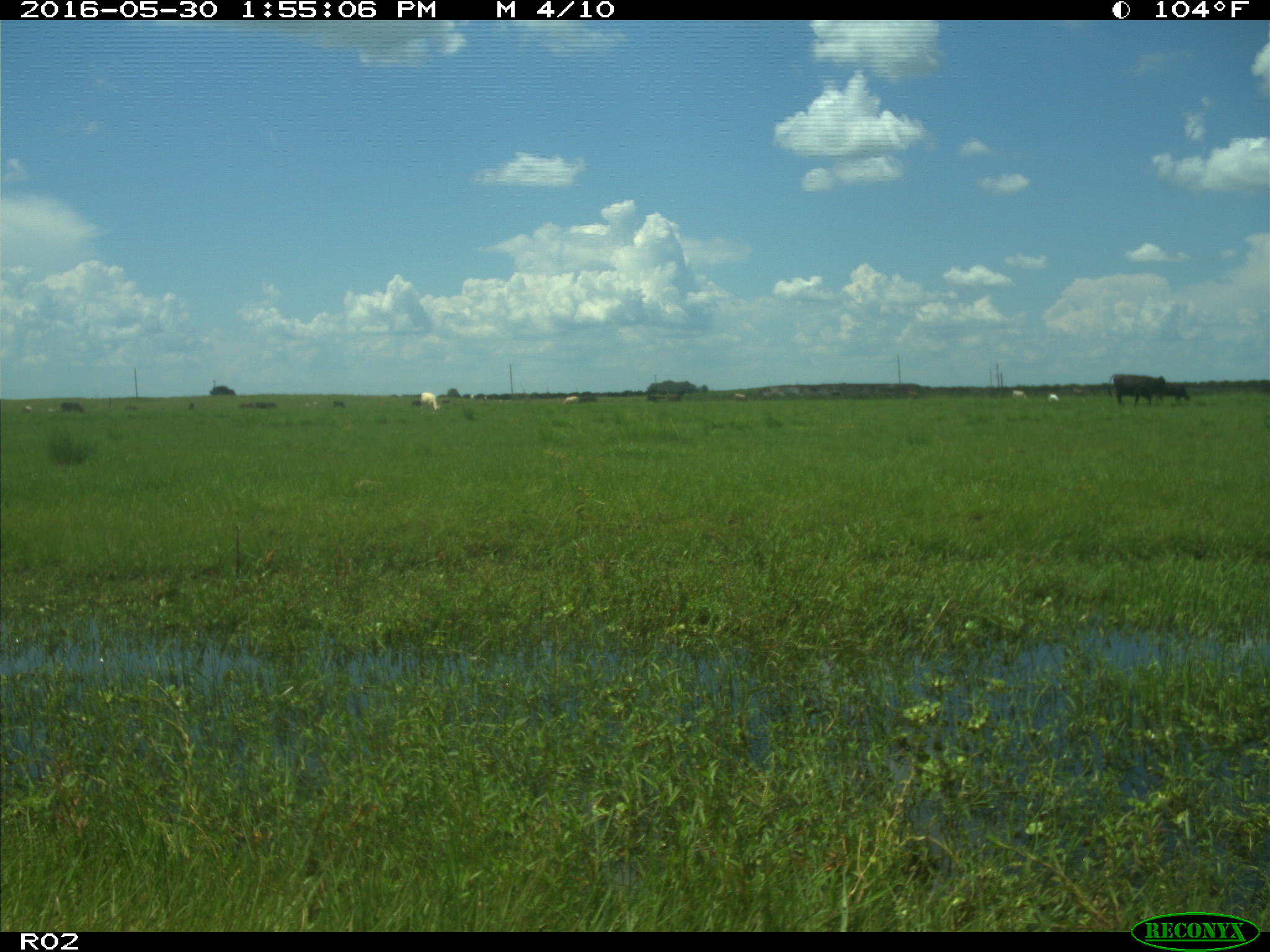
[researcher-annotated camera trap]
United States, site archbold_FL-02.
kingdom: Animalia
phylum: Chordata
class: Mammalia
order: Artiodactyla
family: Bovidae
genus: Bos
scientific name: Bos taurus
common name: domestic cow